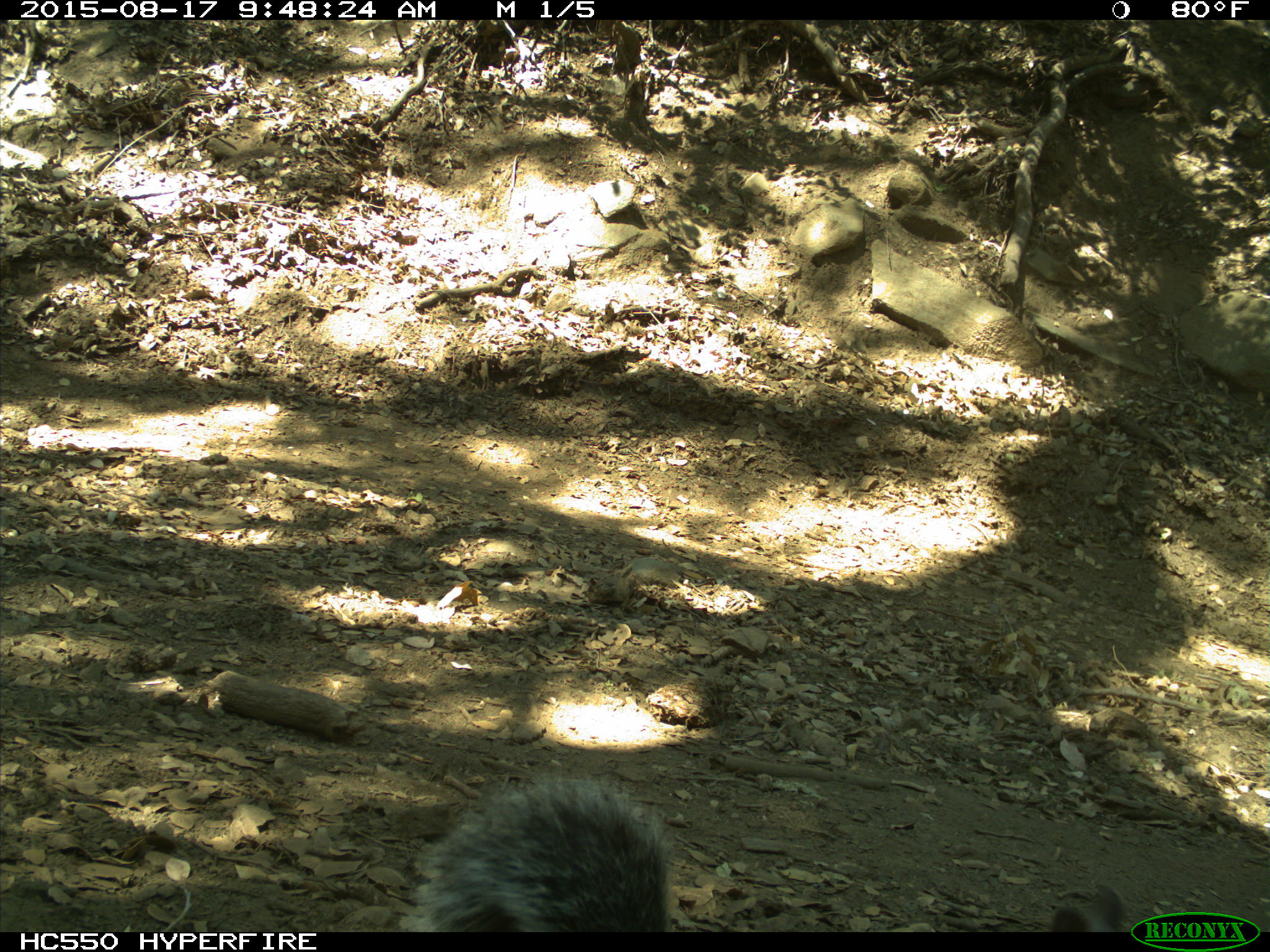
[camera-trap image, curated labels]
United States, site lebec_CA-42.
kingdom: Animalia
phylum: Chordata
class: Mammalia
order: Rodentia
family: Sciuridae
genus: Sciurus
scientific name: Sciurus carolinensis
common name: eastern gray squirrel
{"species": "Sciurus carolinensis (eastern gray squirrel)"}